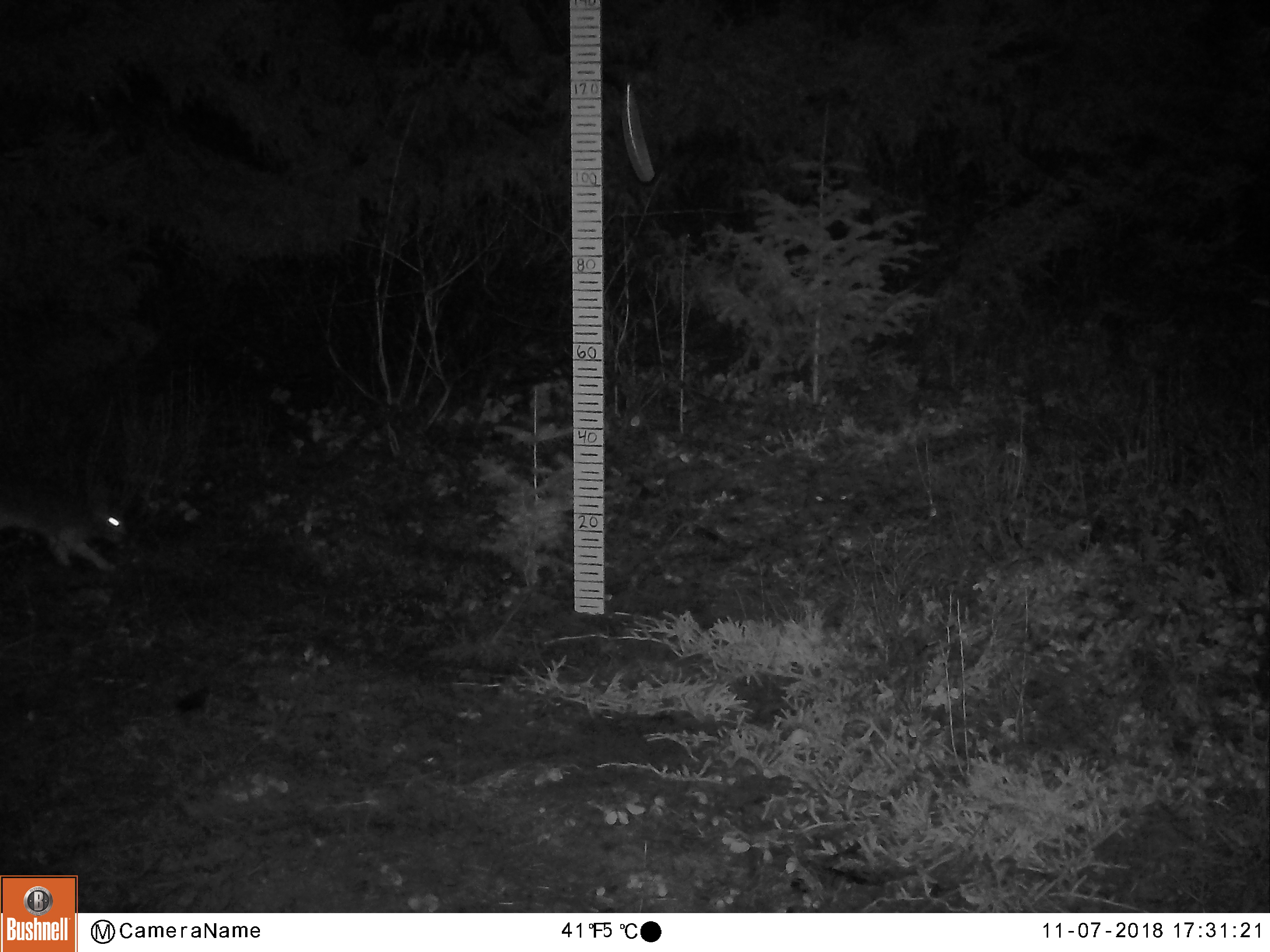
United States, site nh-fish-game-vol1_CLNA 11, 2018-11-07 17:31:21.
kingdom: Animalia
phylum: Chordata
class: Mammalia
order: Lagomorpha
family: Leporidae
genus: Lepus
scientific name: Lepus americanus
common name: snowshoe hare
Snowshoe hare (Lepus americanus).